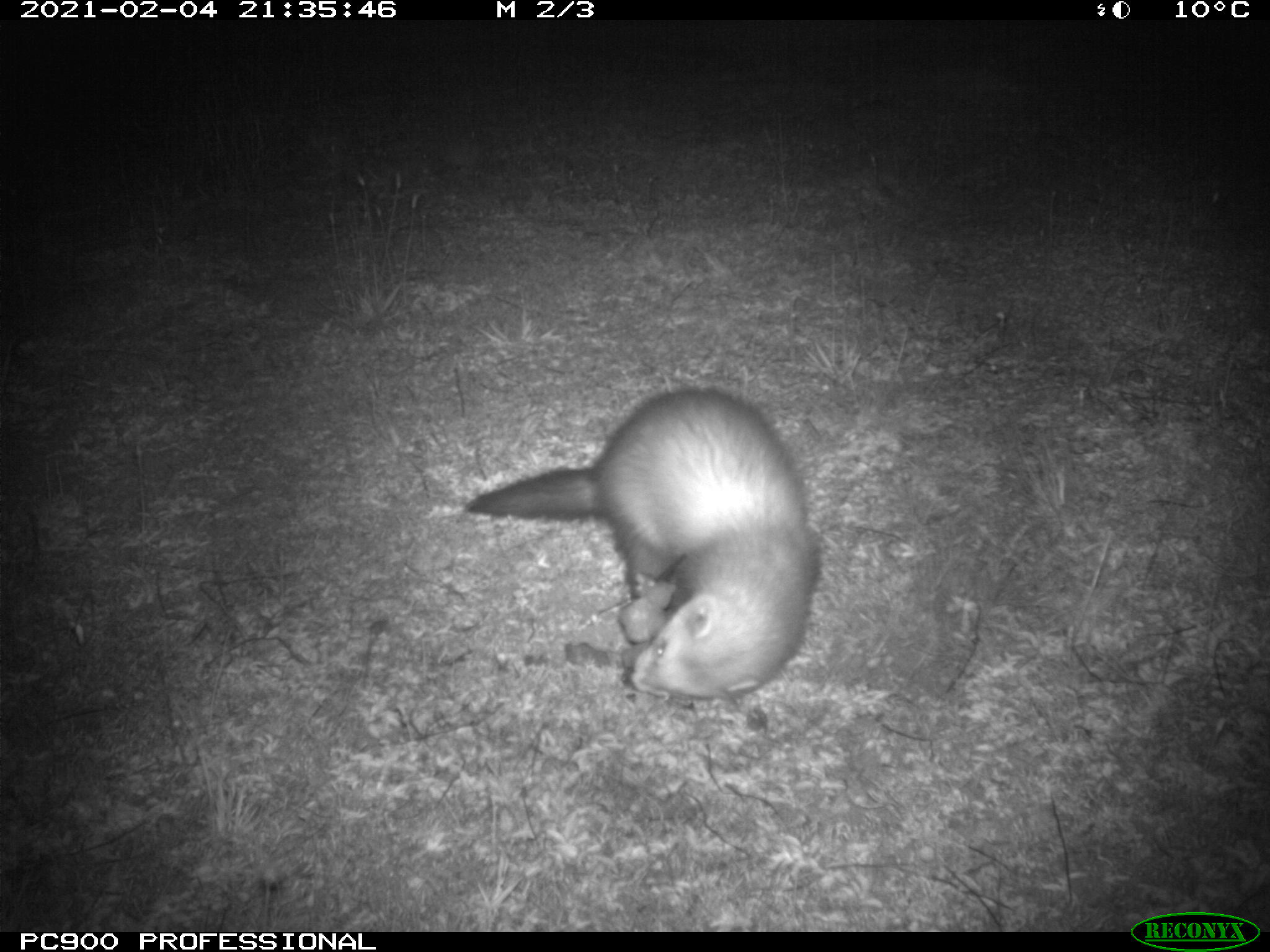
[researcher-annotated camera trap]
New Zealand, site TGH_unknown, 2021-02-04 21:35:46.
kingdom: Animalia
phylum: Chordata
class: Mammalia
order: Carnivora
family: Mustelidae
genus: Mustela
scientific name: Mustela furo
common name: ferret